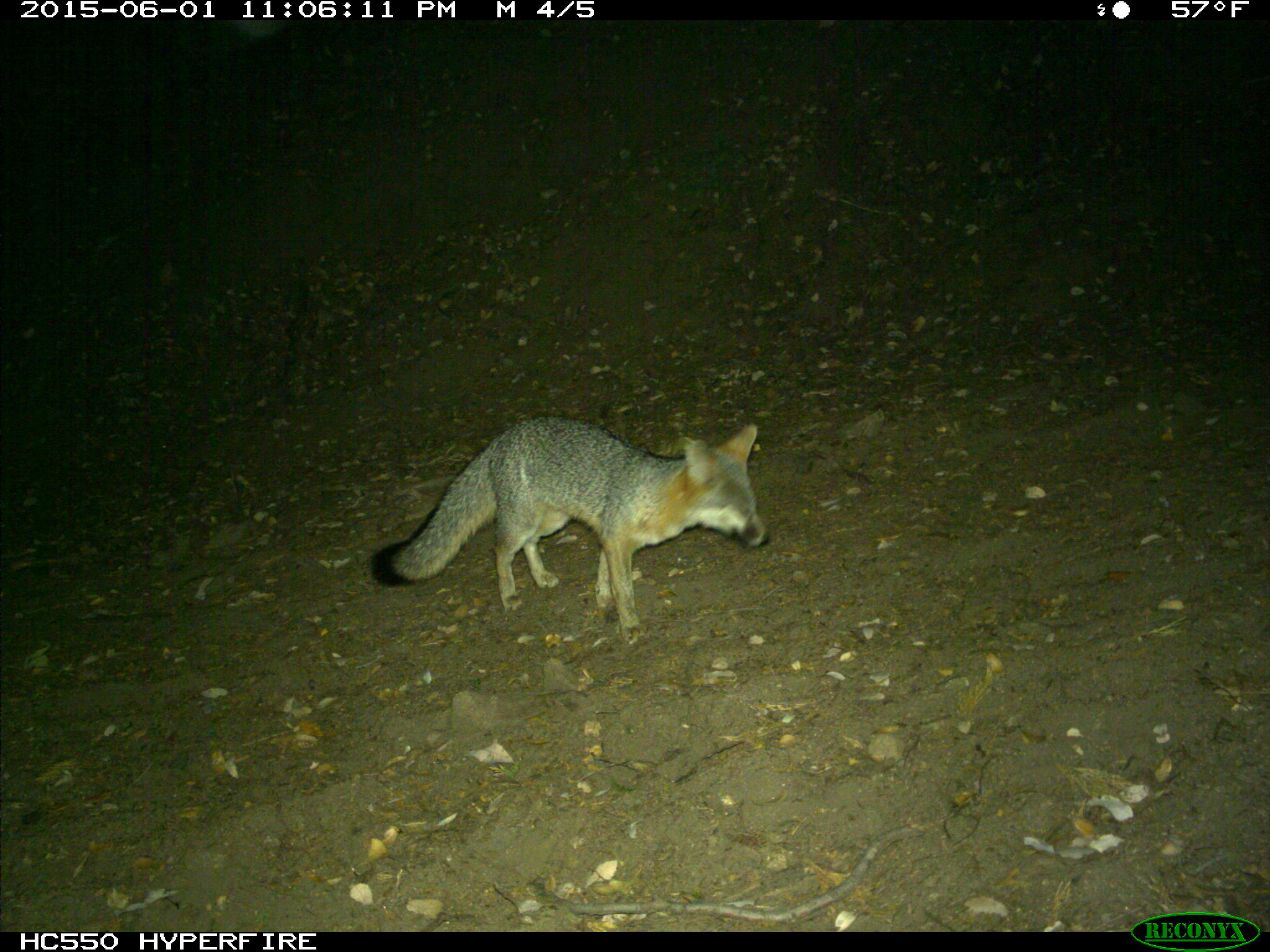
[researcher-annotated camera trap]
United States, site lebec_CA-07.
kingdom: Animalia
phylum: Chordata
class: Mammalia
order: Carnivora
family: Canidae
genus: Urocyon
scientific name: Urocyon cinereoargenteus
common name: gray fox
Urocyon cinereoargenteus (gray fox).